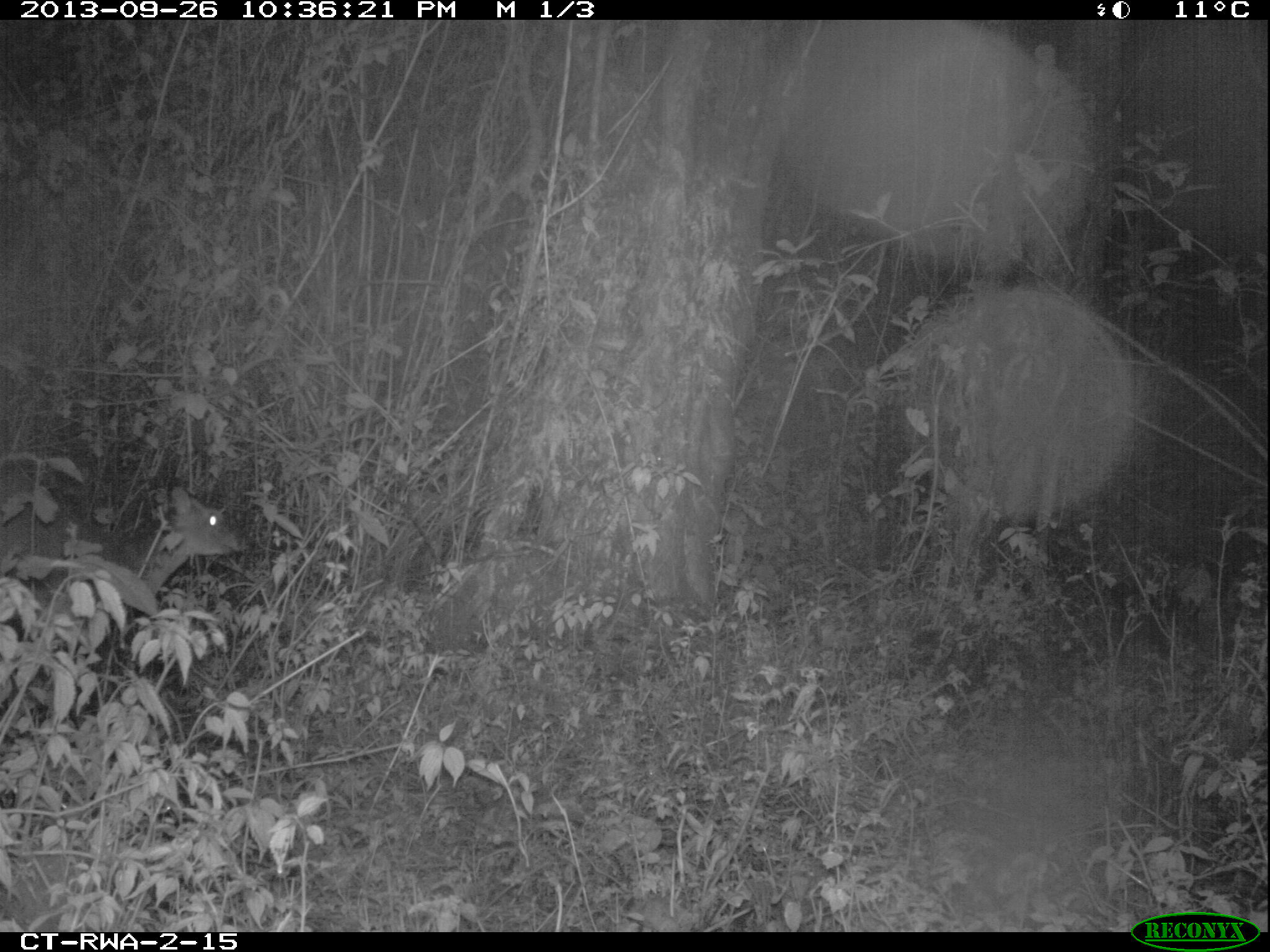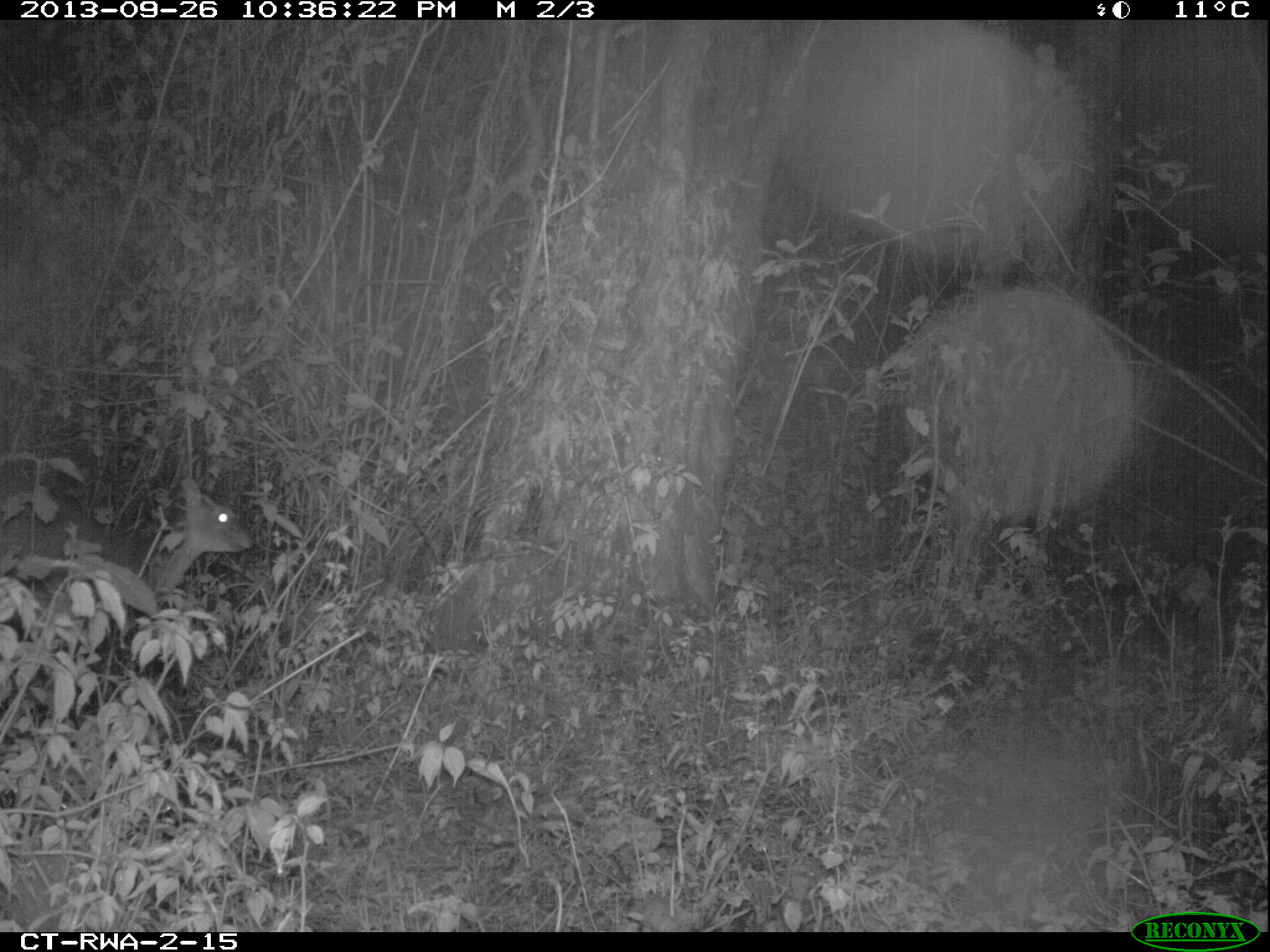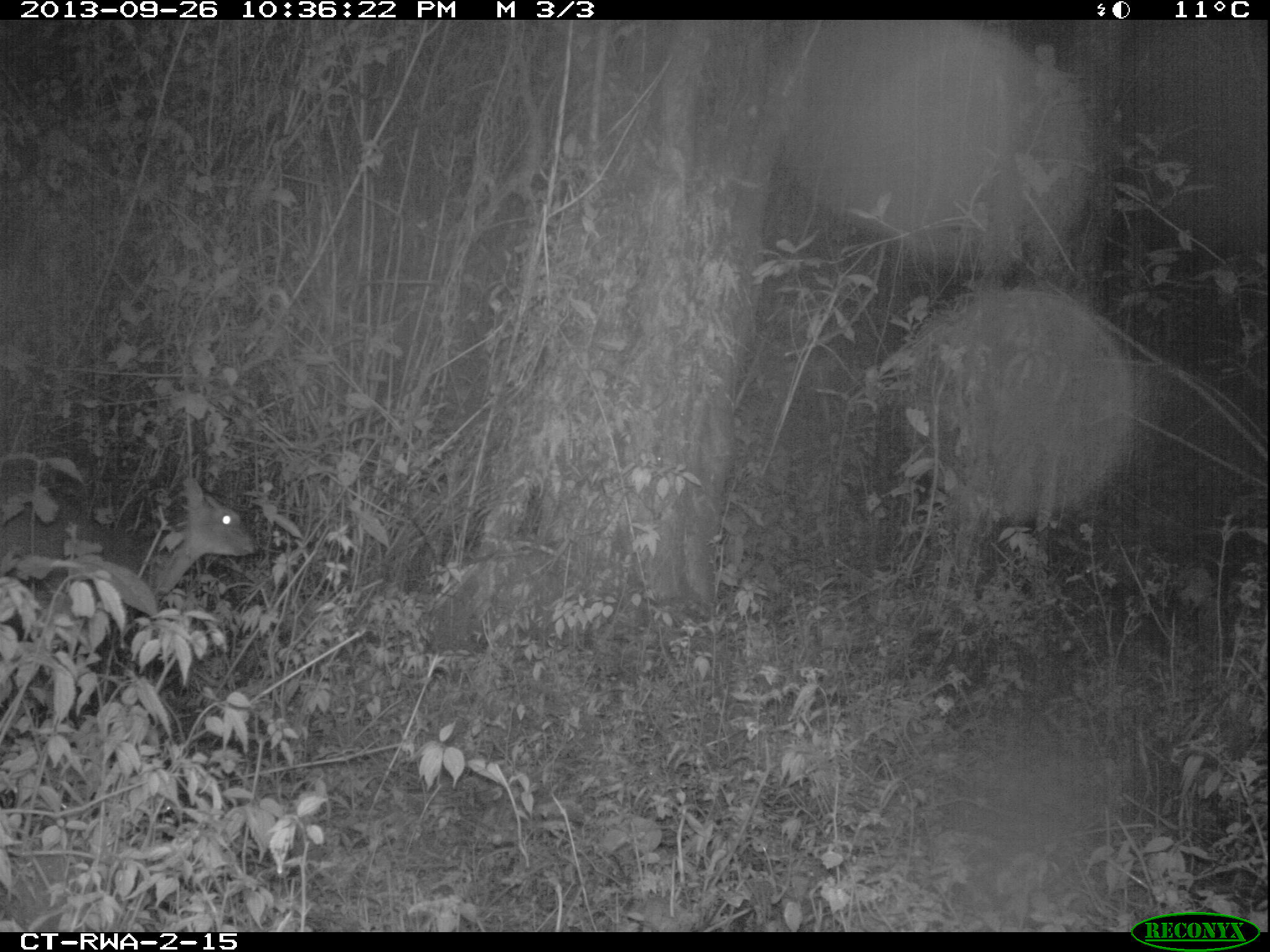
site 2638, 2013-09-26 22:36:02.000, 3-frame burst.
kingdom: Animalia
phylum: Chordata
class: Mammalia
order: Artiodactyla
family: Bovidae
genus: Cephalophus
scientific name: Cephalophus nigrifrons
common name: black-fronted duiker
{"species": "Cephalophus nigrifrons (black-fronted duiker)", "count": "1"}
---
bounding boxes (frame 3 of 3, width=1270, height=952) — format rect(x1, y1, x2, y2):
cephalophus nigrifrons: rect(4, 472, 257, 708)